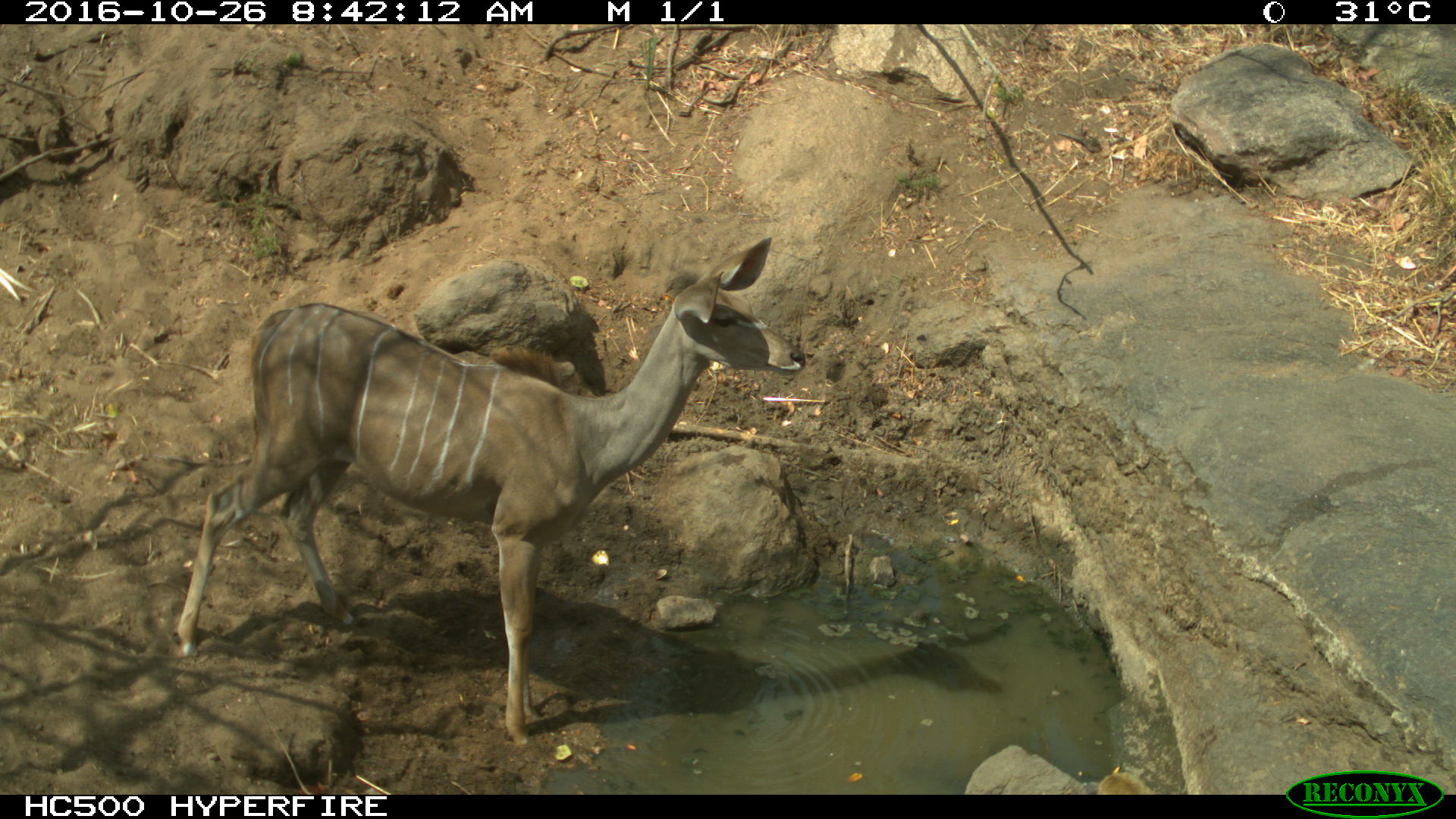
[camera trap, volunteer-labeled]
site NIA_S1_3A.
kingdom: Animalia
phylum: Chordata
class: Mammalia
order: Artiodactyla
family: Bovidae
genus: Tragelaphus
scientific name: Tragelaphus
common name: kudu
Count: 1.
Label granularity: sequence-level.